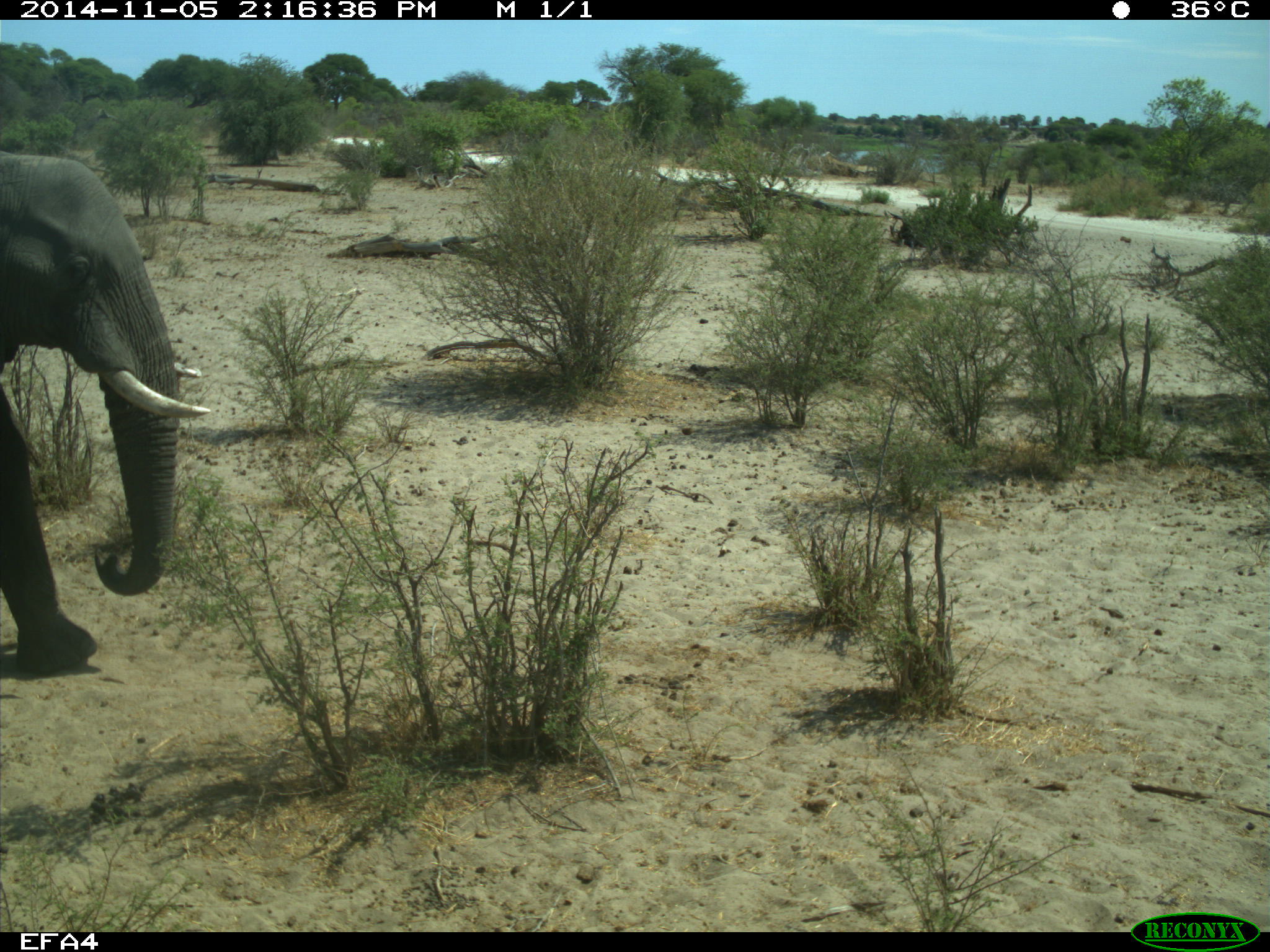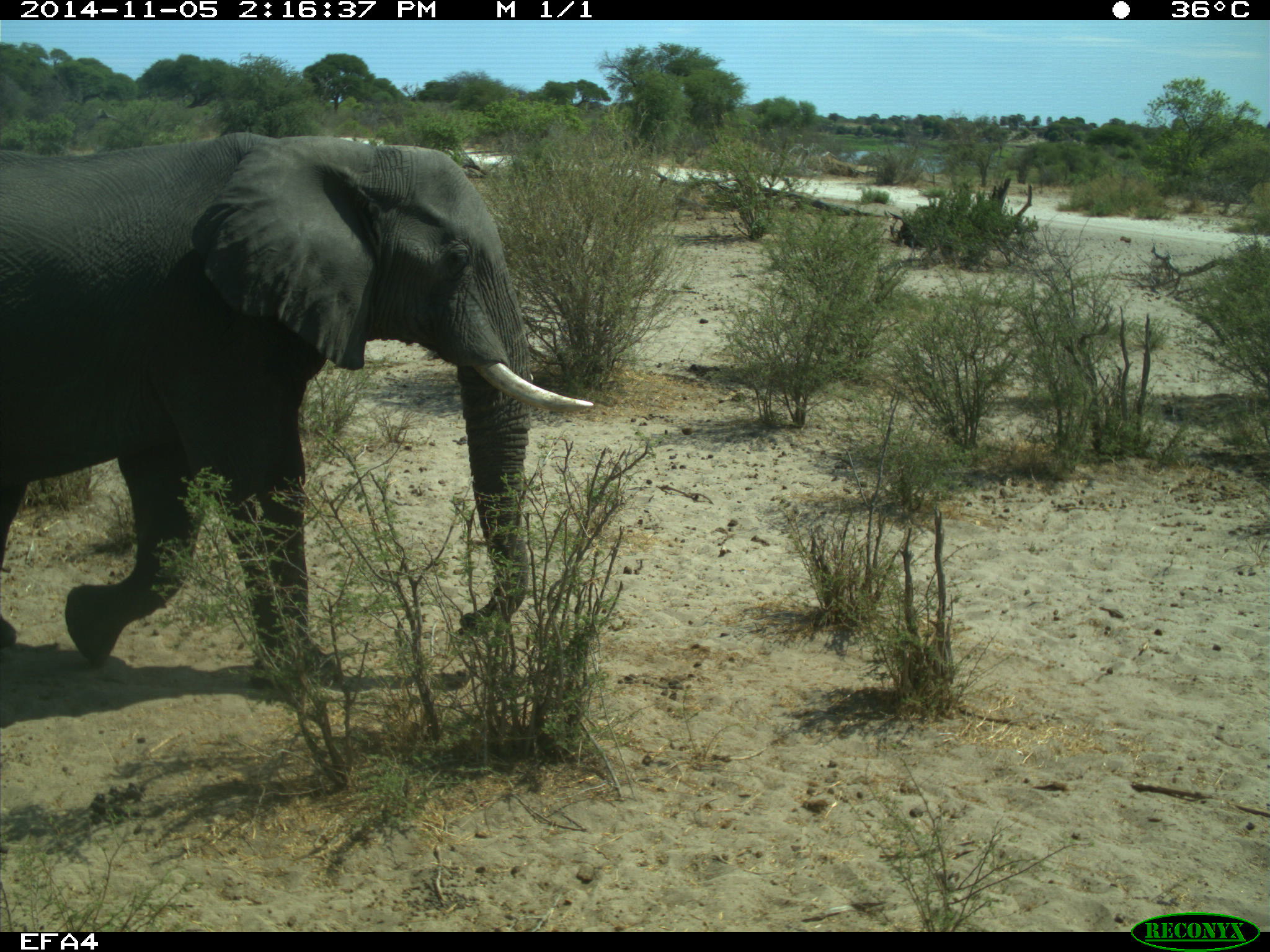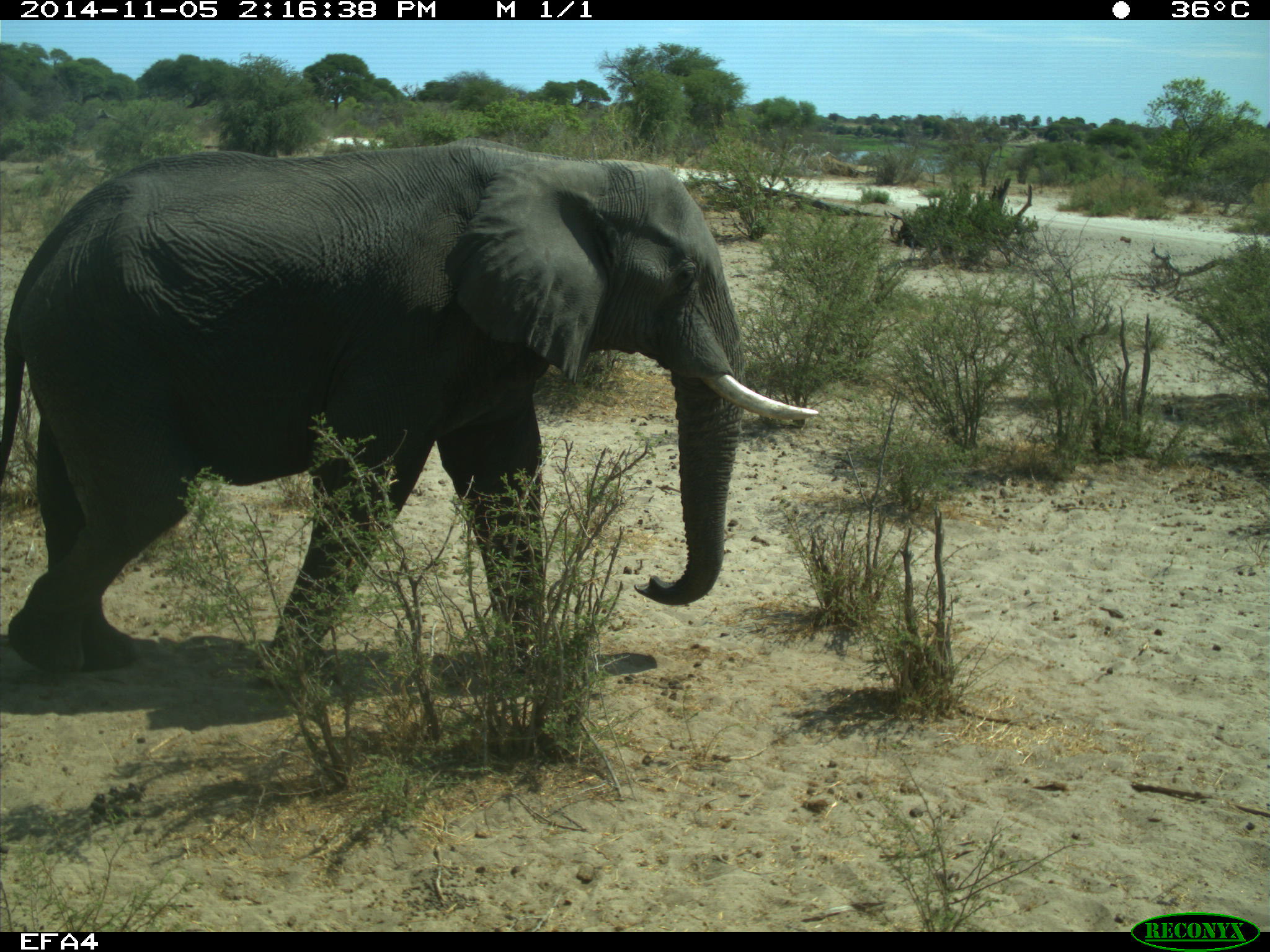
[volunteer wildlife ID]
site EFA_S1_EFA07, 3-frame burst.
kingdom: Animalia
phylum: Chordata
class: Mammalia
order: Proboscidea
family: Elephantidae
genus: Loxodonta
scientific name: Loxodonta africana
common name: african bush elephant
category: elephant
Elephant (african bush elephant) (Loxodonta africana), count 1. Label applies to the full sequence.